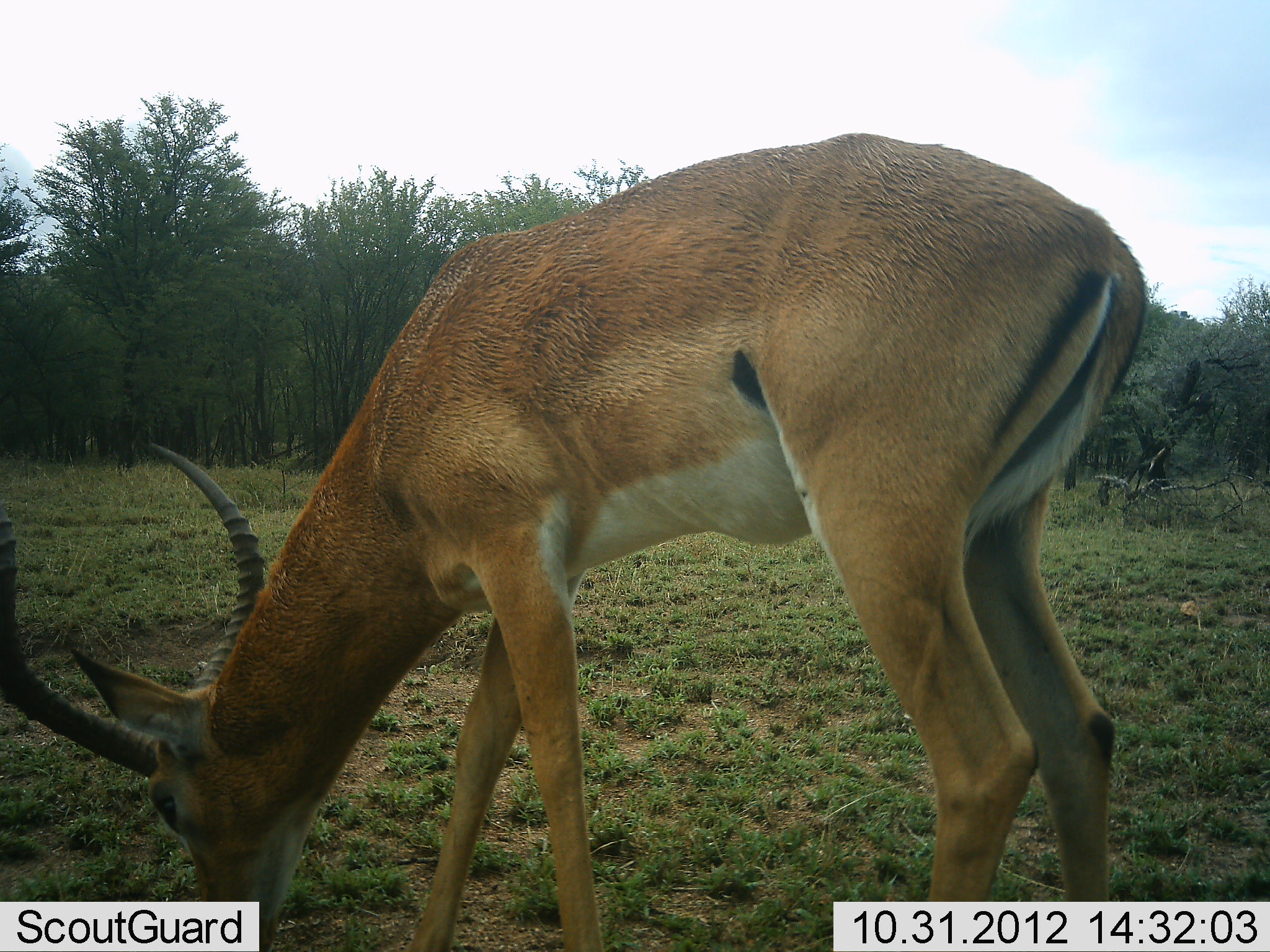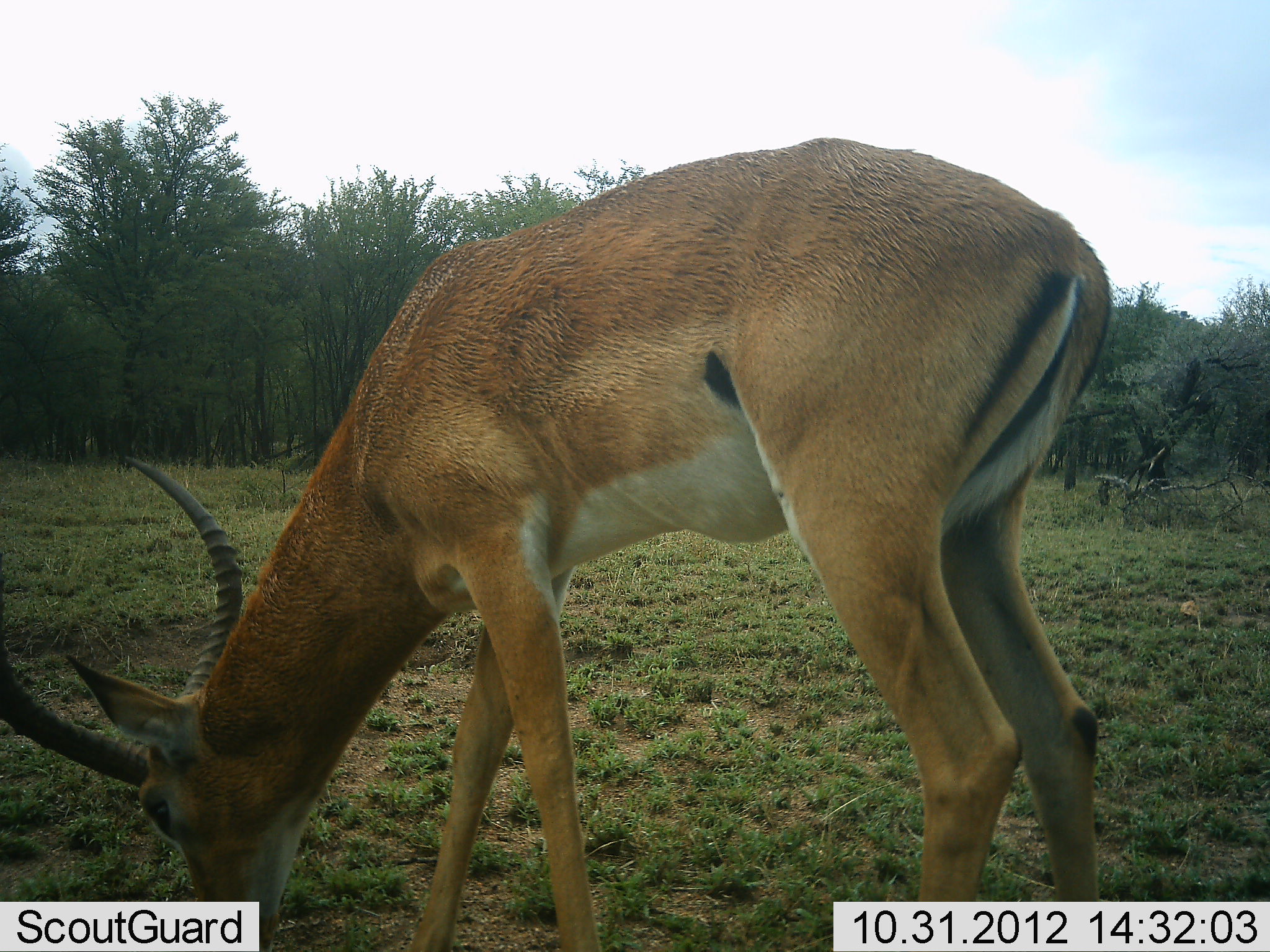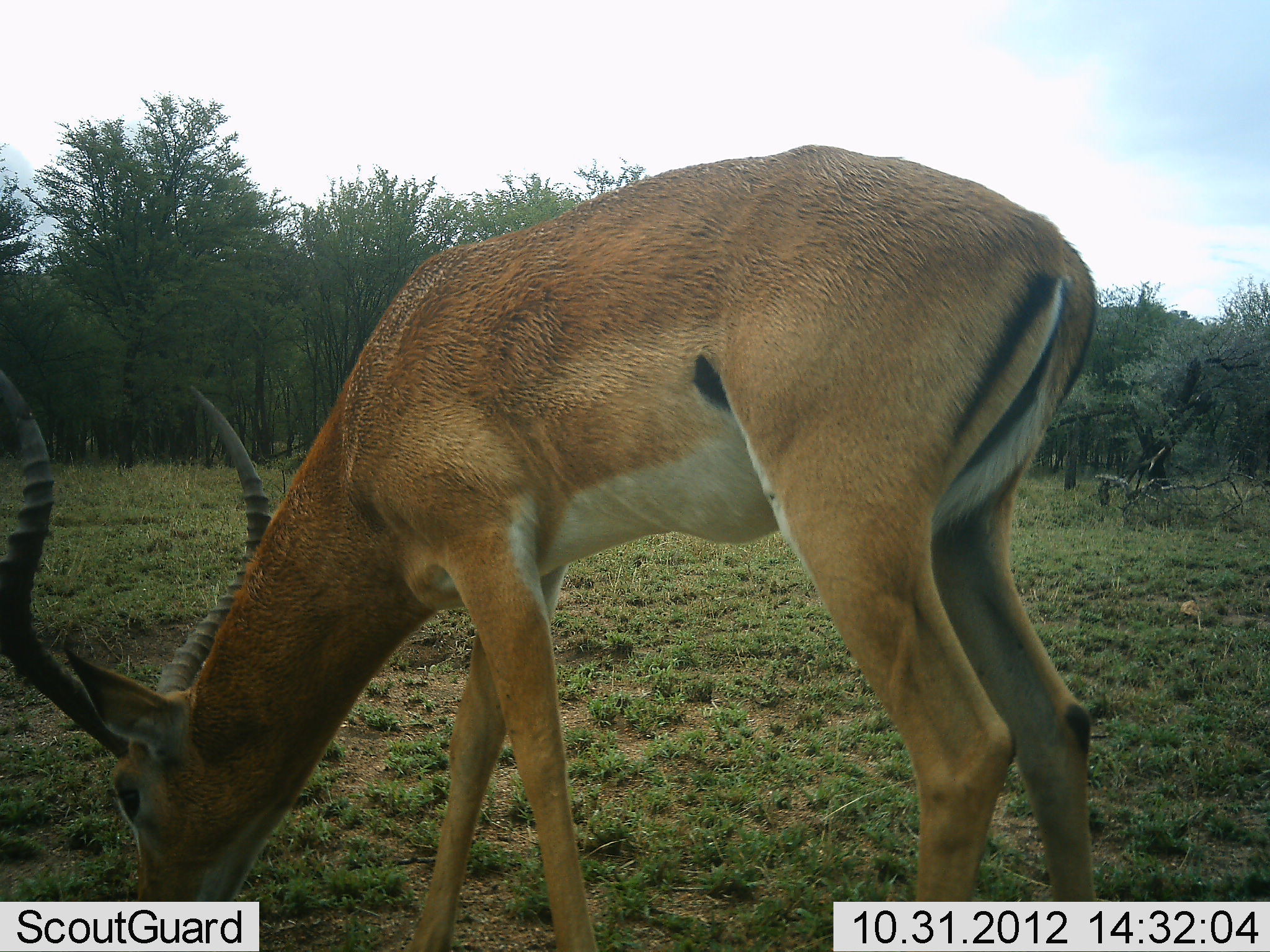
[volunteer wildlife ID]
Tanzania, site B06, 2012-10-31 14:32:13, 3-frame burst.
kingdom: Animalia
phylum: Chordata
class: Mammalia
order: Artiodactyla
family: Bovidae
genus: Aepyceros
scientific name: Aepyceros melampus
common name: impala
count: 1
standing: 10%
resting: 0%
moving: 0%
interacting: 0%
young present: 0%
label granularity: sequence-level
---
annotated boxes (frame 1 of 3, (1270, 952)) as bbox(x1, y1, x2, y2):
animal: bbox(0, 130, 1149, 949)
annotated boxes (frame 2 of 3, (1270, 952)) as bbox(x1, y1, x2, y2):
animal: bbox(1, 137, 1113, 952)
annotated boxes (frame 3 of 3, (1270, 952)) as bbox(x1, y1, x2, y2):
animal: bbox(0, 145, 1105, 950)